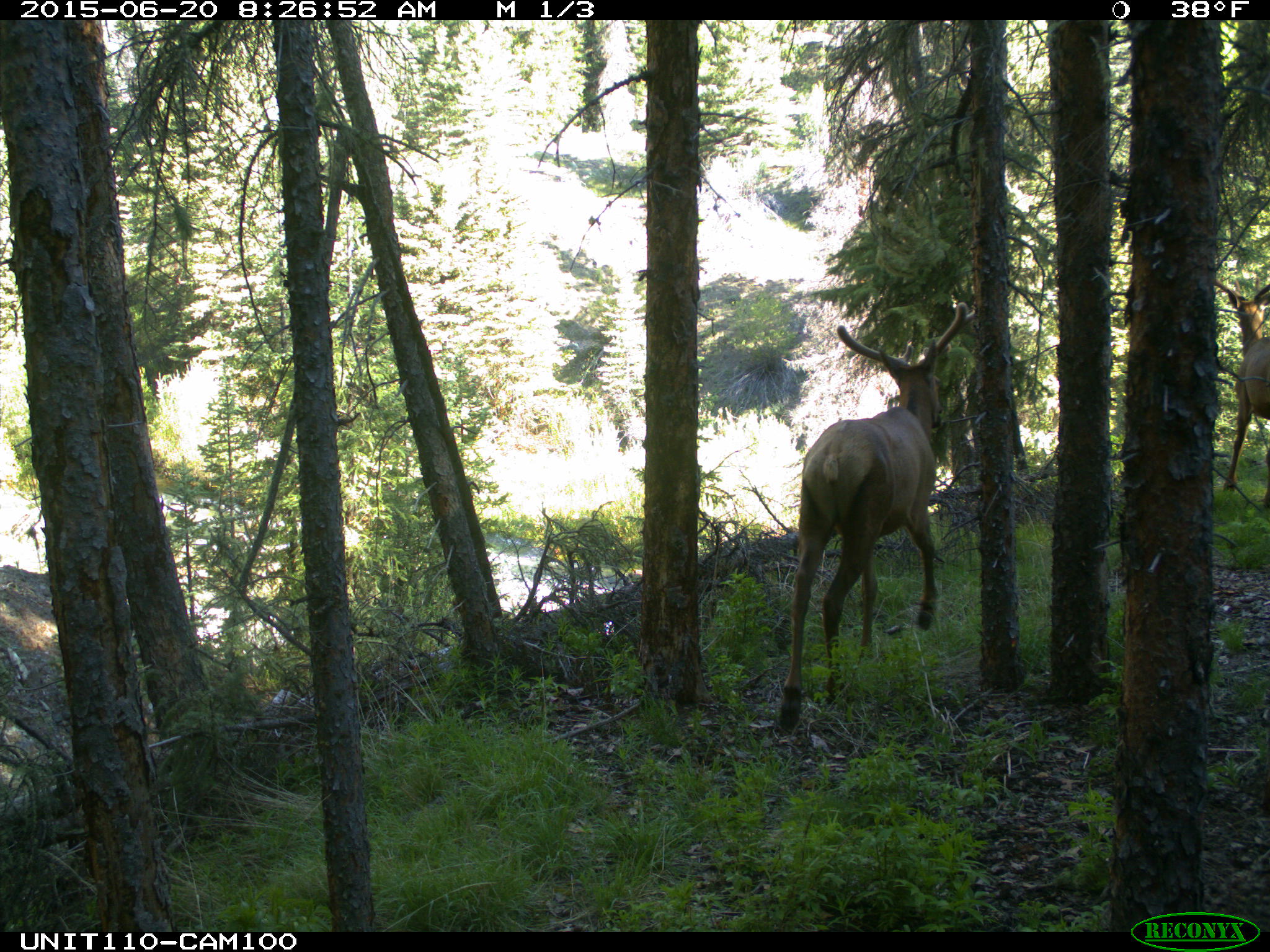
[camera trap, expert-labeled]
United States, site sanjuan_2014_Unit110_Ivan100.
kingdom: Animalia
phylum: Chordata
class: Mammalia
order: Artiodactyla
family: Cervidae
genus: Cervus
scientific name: Cervus elaphus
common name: red deer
Cervus elaphus (red deer).